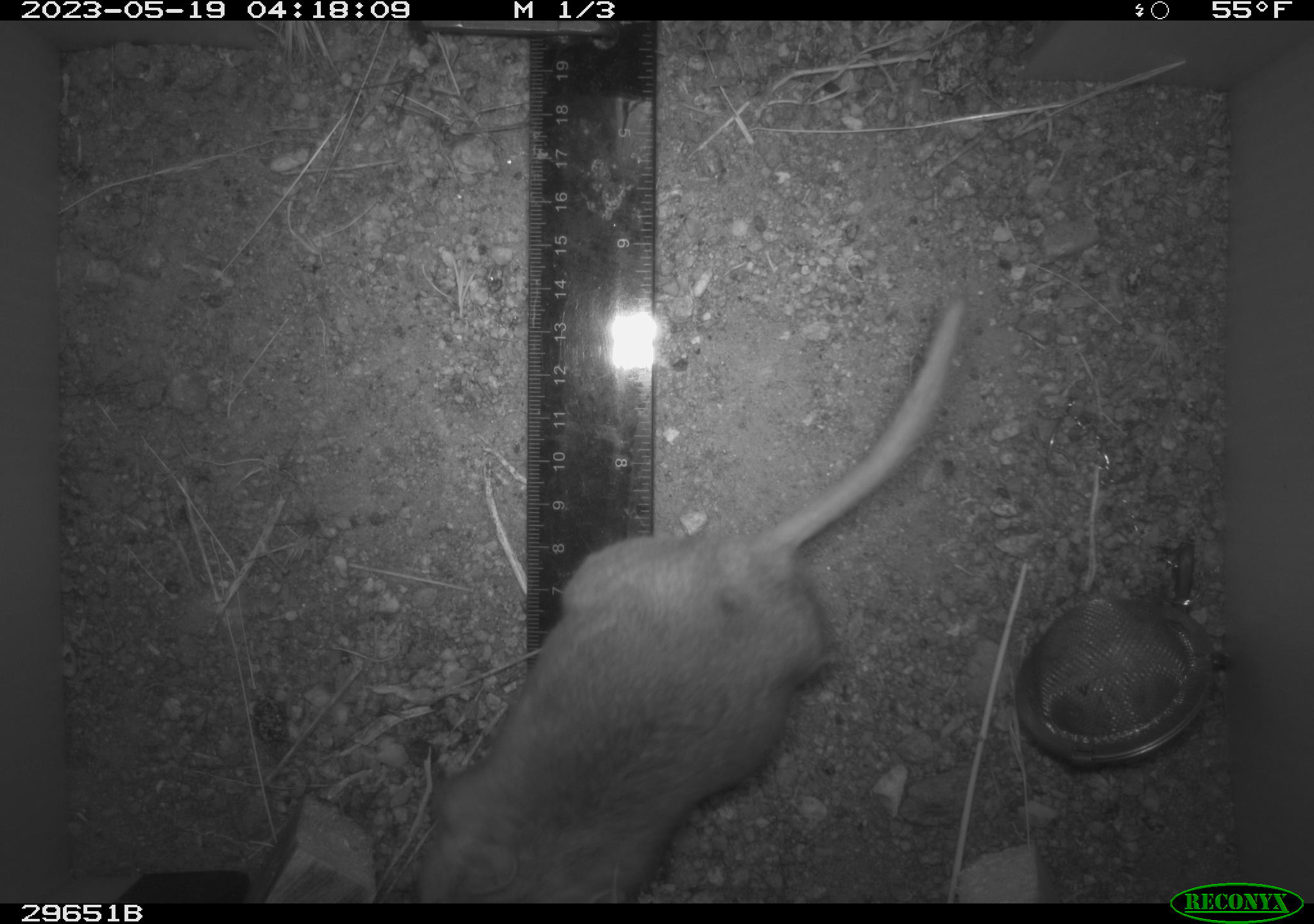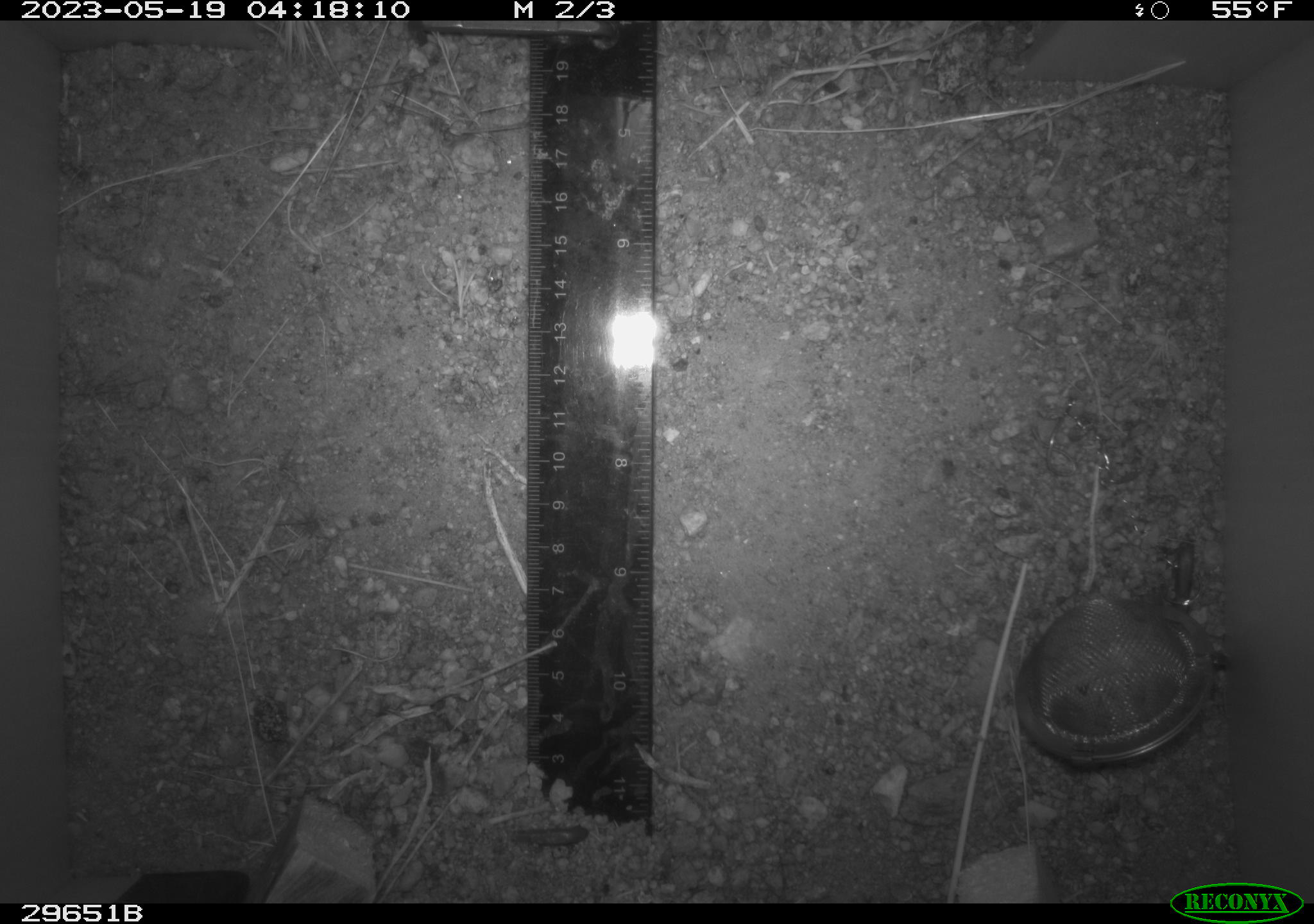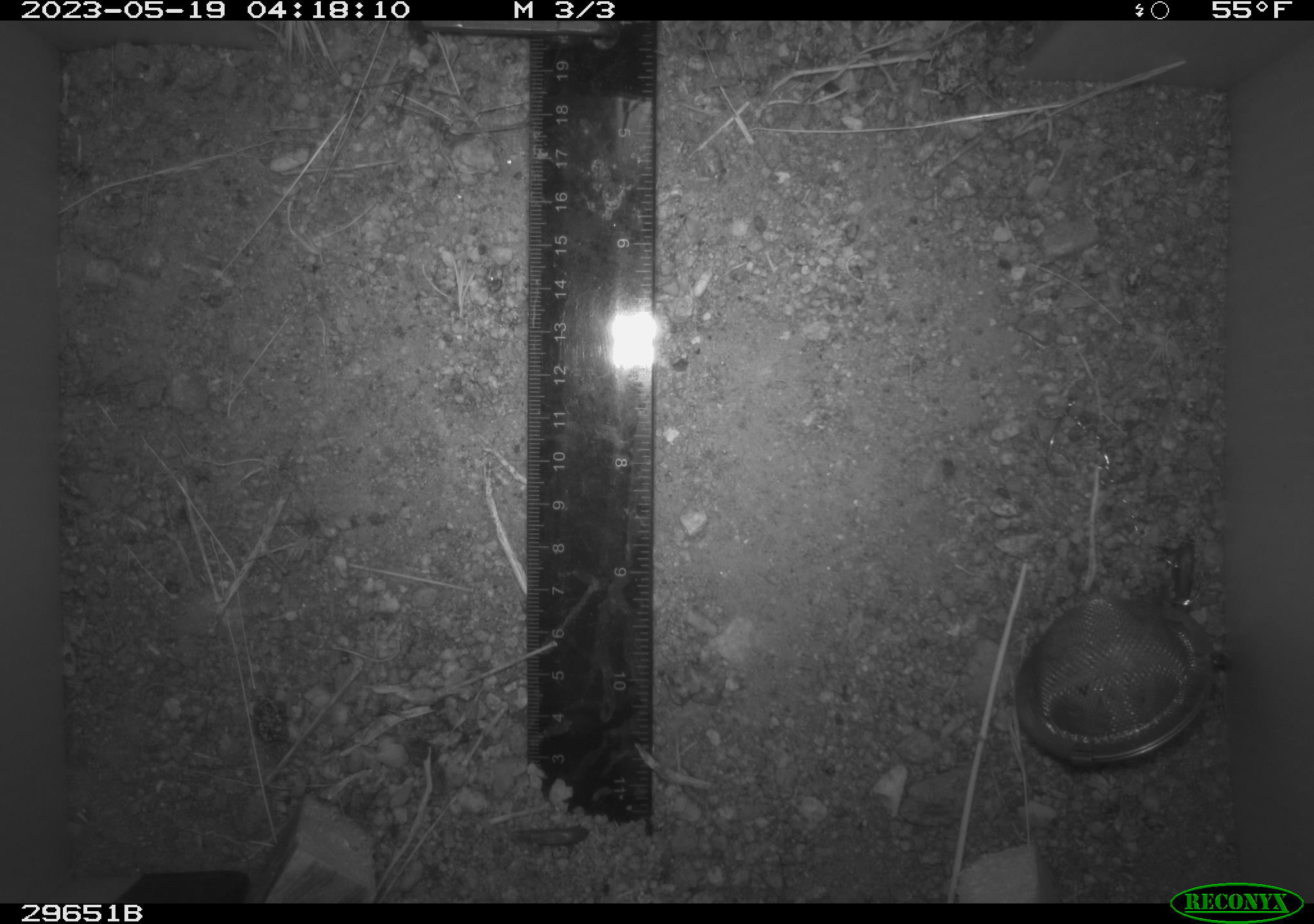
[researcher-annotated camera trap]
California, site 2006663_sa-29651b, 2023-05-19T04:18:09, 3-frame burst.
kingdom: Animalia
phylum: Chordata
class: Mammalia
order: Rodentia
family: Cricetidae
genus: Neotoma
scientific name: Neotoma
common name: pack rat or woodrat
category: neotoma species